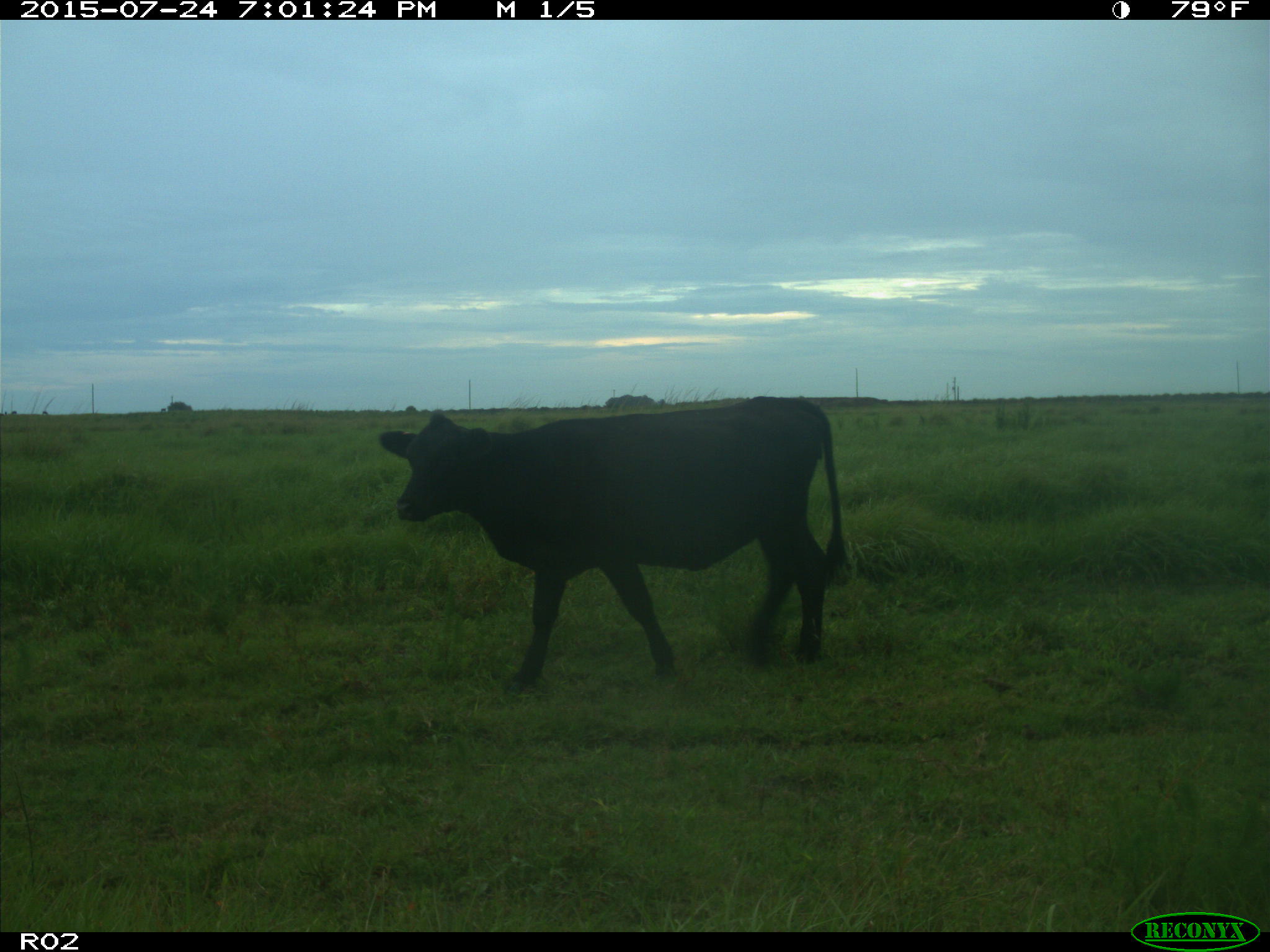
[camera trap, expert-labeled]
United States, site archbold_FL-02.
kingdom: Animalia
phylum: Chordata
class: Mammalia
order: Artiodactyla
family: Bovidae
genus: Bos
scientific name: Bos taurus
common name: domestic cow